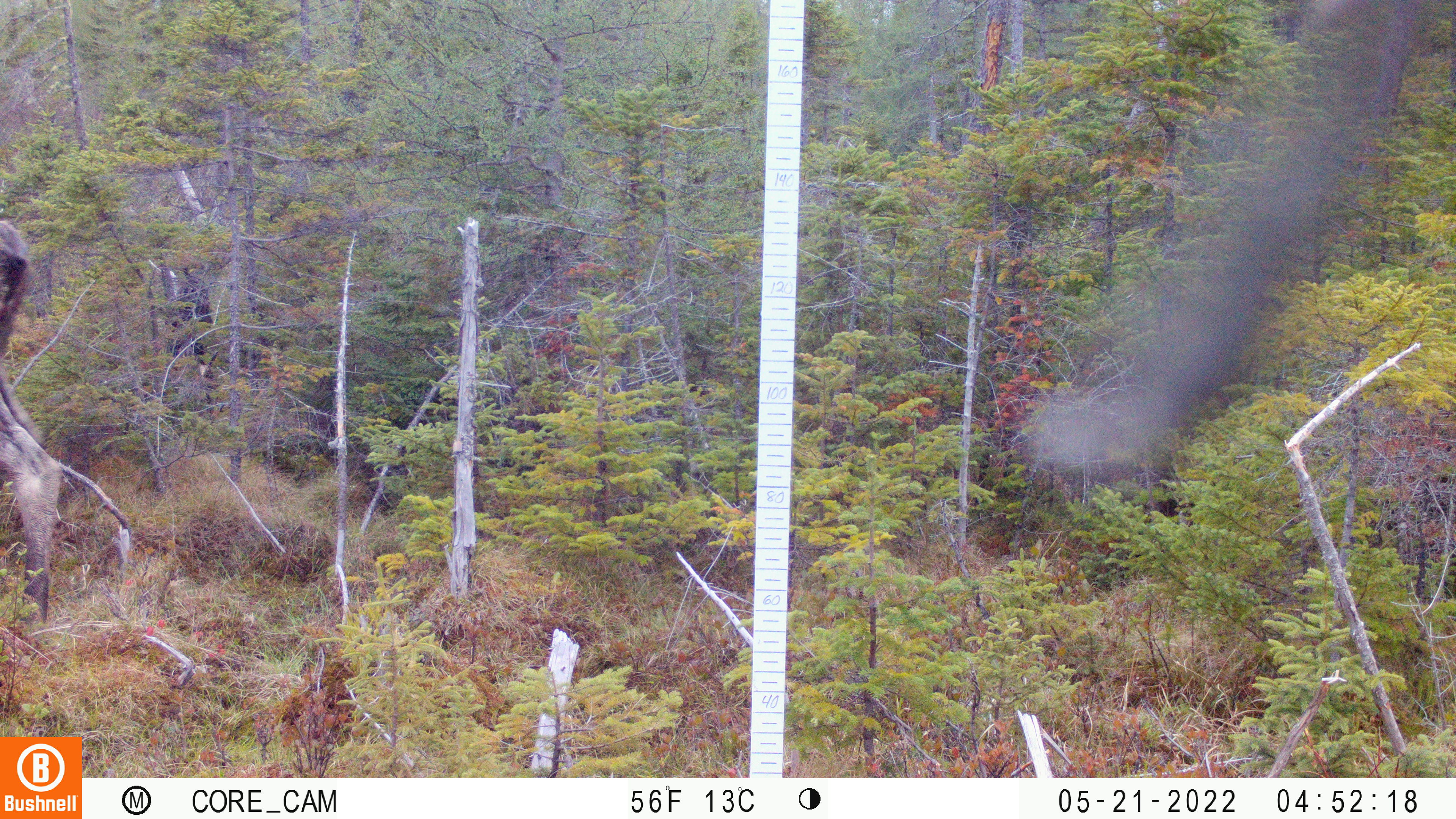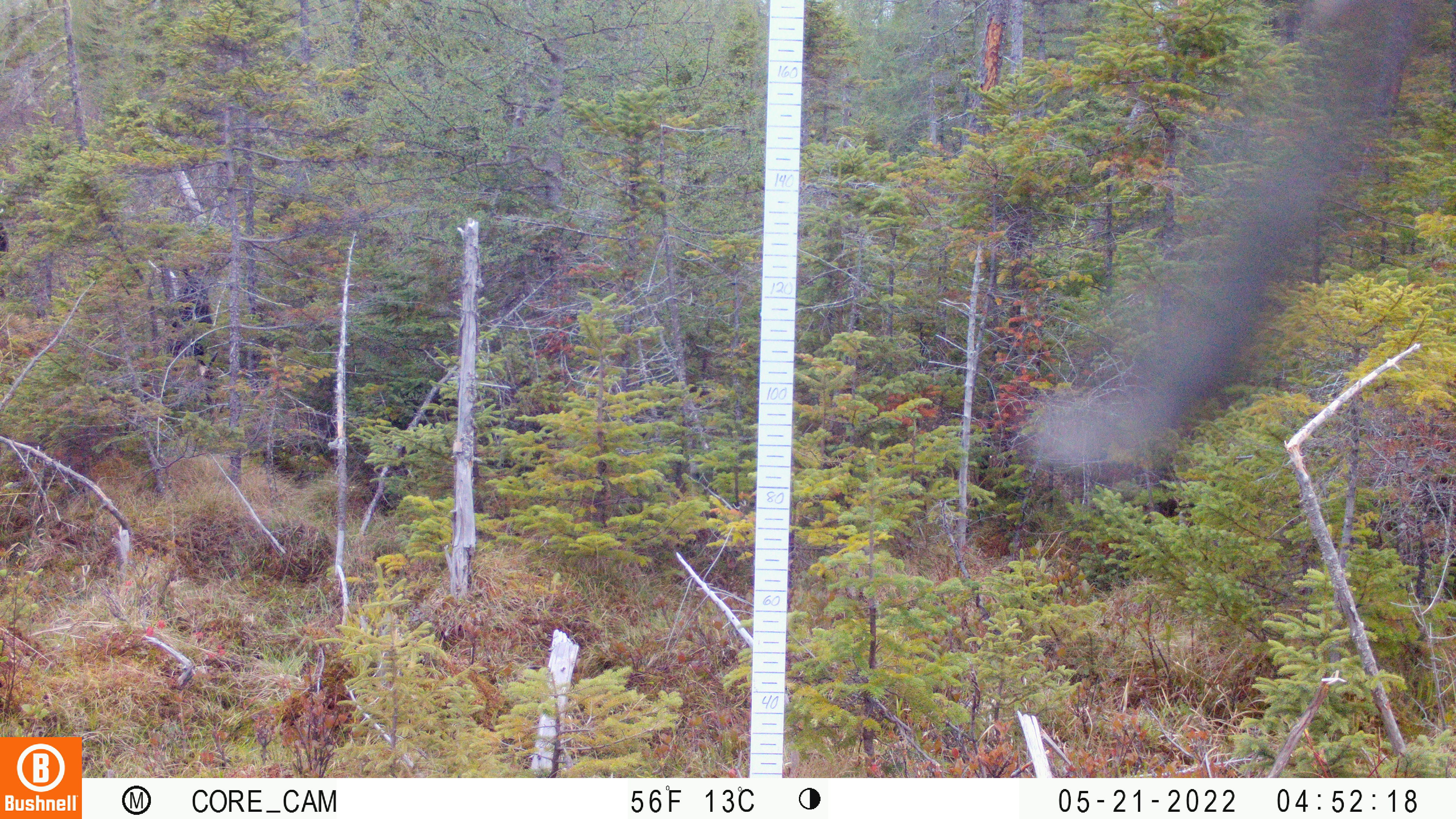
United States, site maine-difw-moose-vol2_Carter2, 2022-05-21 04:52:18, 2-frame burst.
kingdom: Animalia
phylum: Chordata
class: Mammalia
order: Artiodactyla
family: Cervidae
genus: Alces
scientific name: Alces alces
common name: moose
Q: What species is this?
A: Moose (Alces alces).